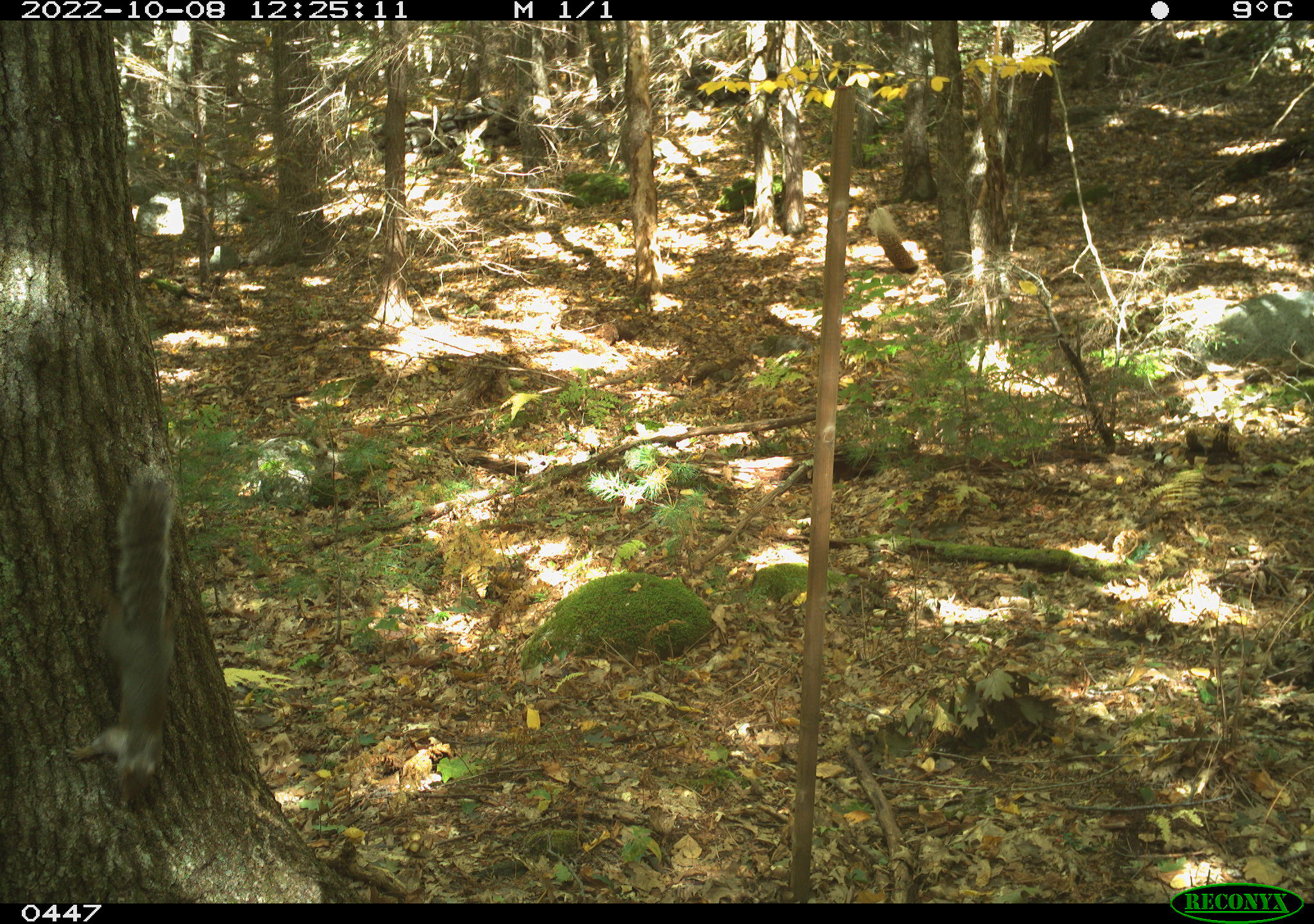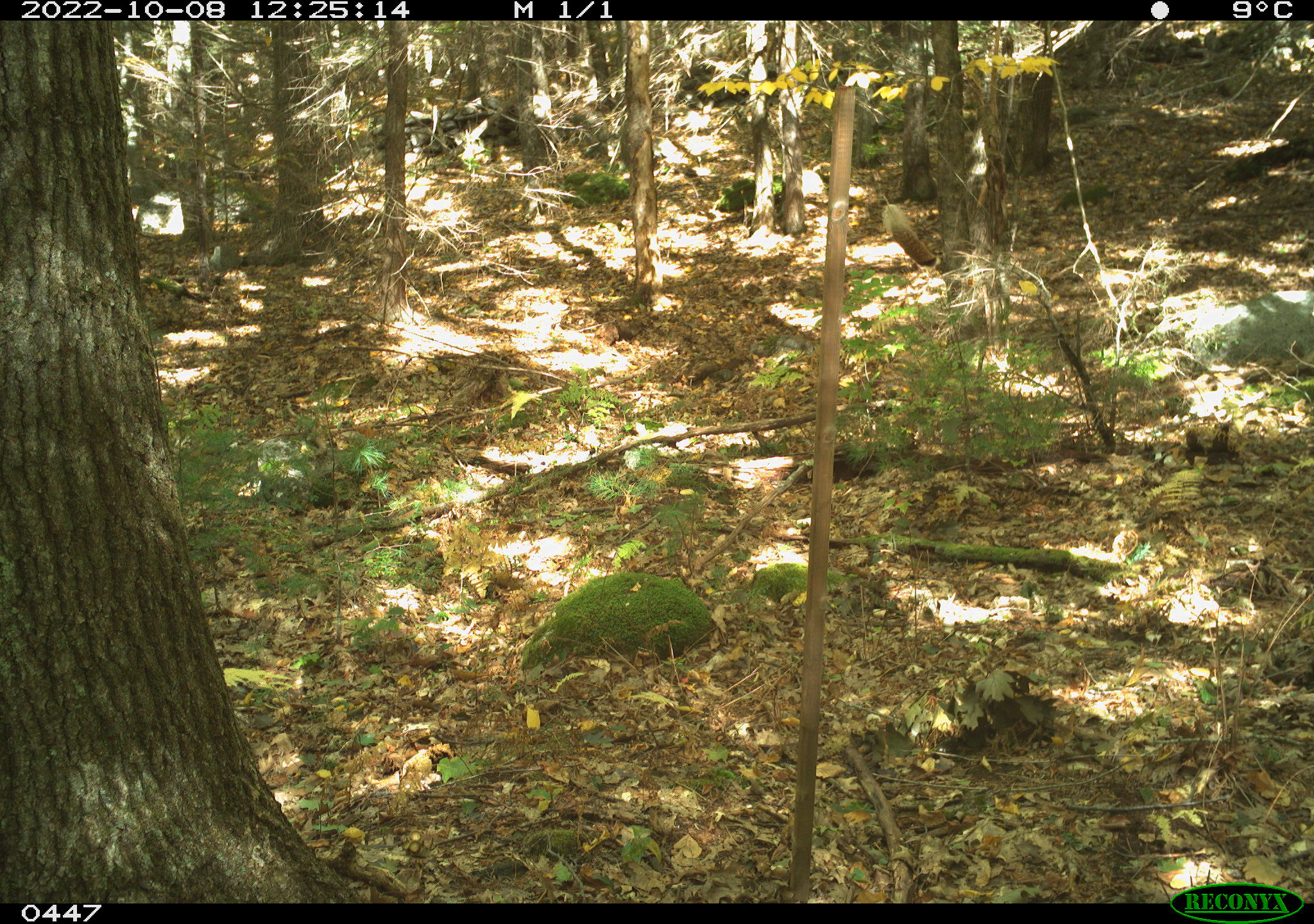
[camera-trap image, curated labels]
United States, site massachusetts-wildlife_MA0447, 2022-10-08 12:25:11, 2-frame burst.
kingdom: Animalia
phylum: Chordata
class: Mammalia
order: Rodentia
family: Sciuridae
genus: Sciurus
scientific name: Sciurus carolinensis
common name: gray squirrel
Gray squirrel (Sciurus carolinensis).